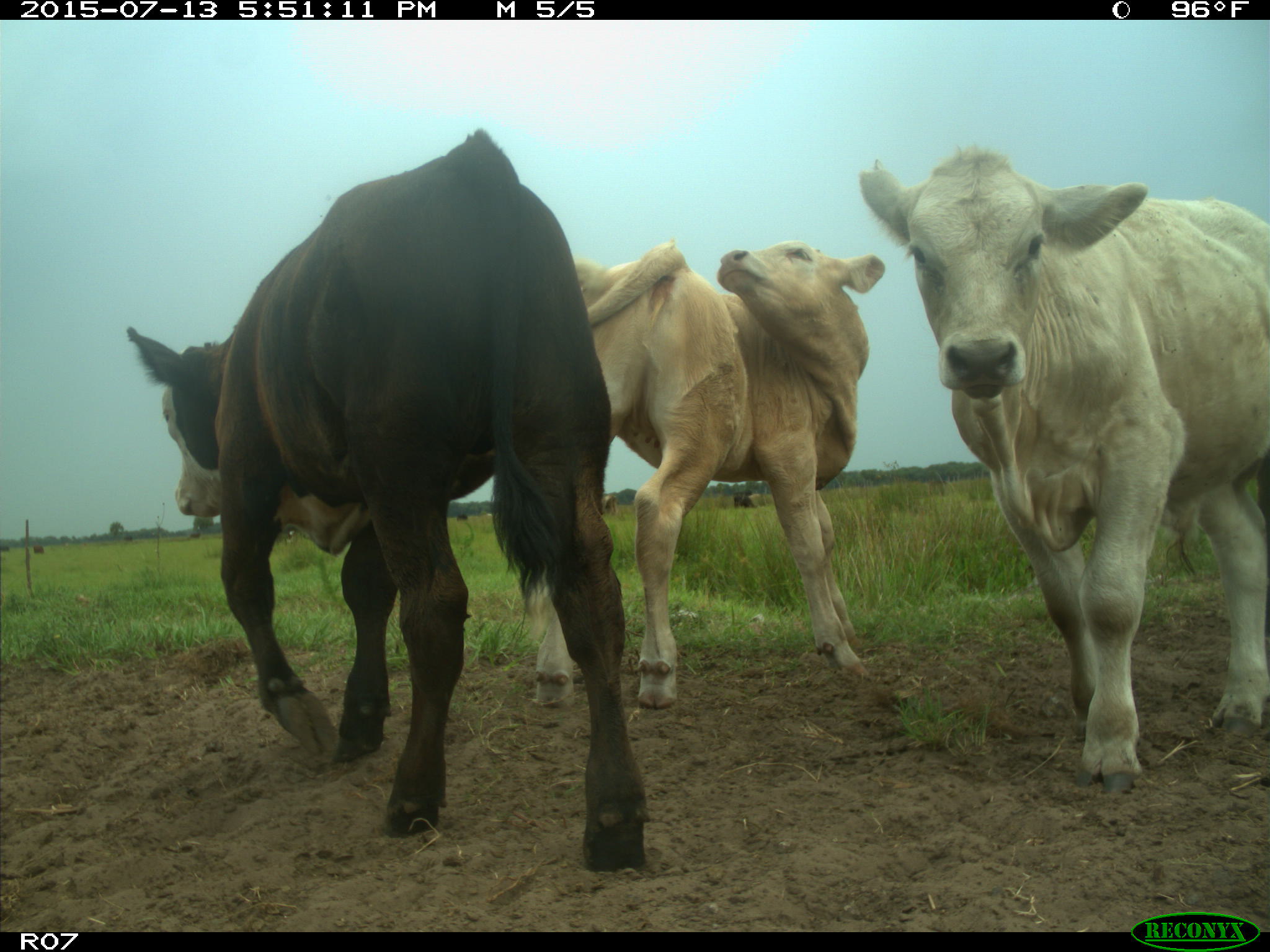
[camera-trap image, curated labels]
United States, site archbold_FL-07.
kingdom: Animalia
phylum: Chordata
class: Mammalia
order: Artiodactyla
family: Bovidae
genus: Bos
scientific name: Bos taurus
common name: domestic cow